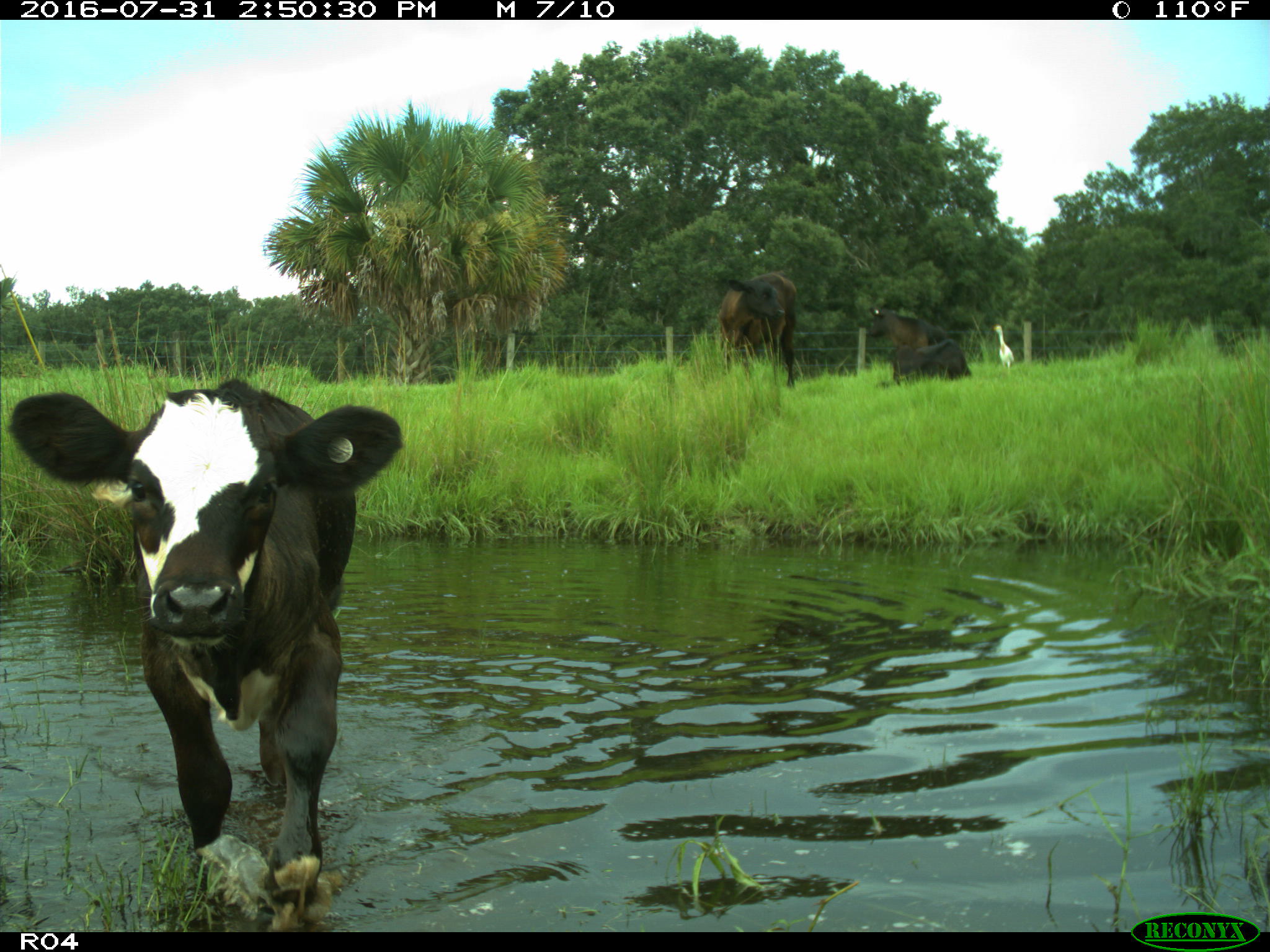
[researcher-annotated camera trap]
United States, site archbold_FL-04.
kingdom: Animalia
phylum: Chordata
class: Mammalia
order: Artiodactyla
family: Bovidae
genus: Bos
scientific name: Bos taurus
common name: domestic cow